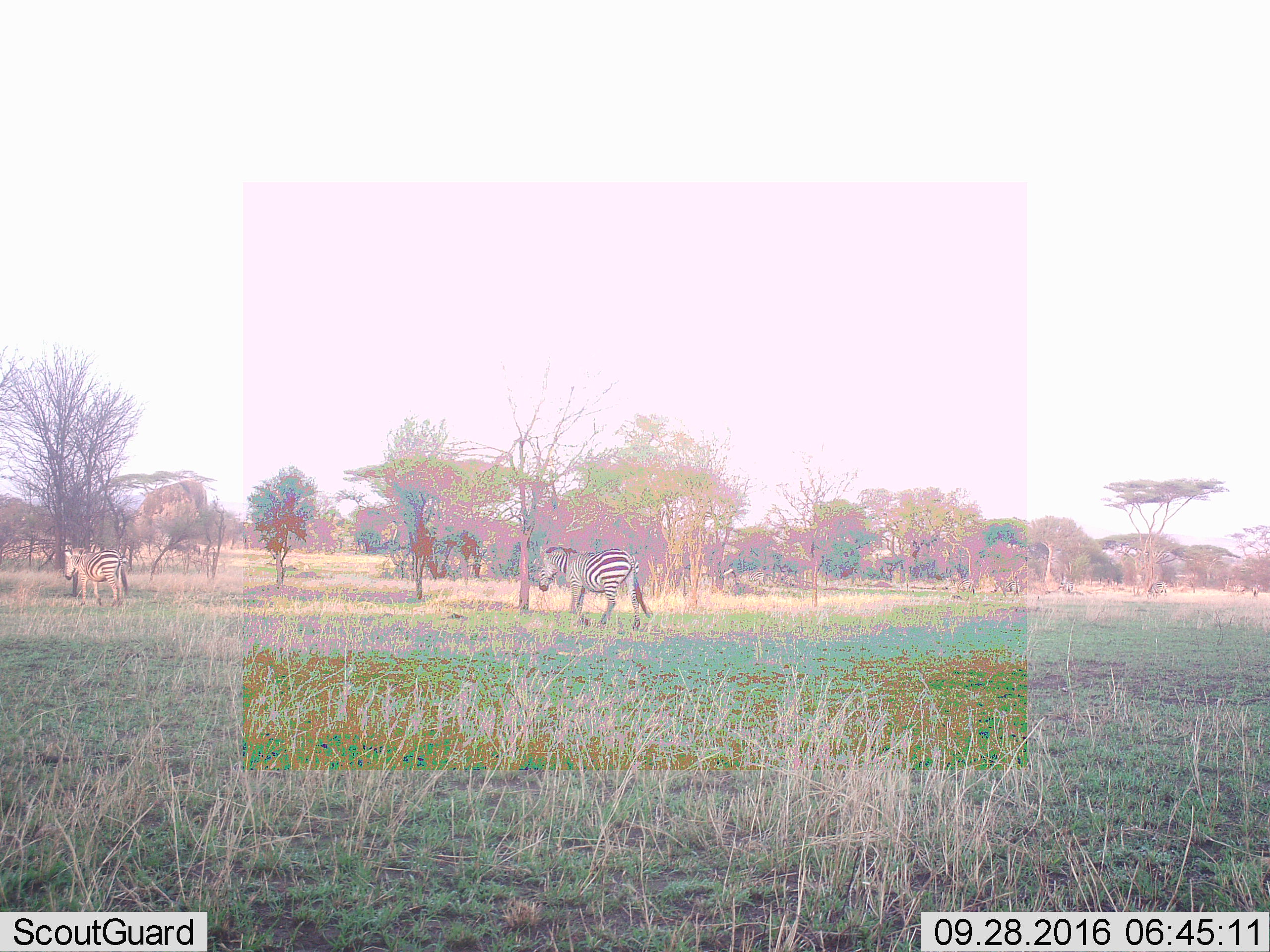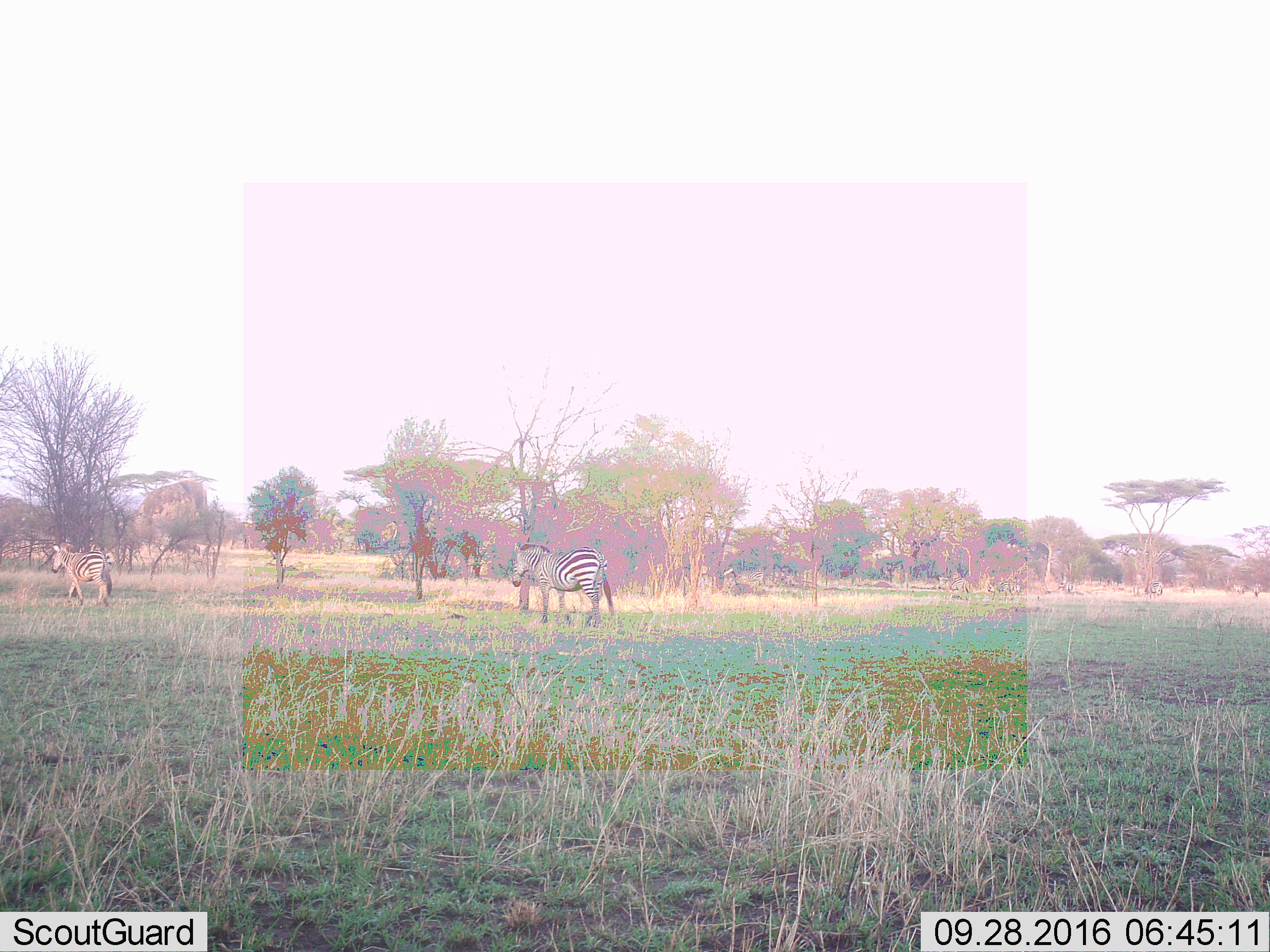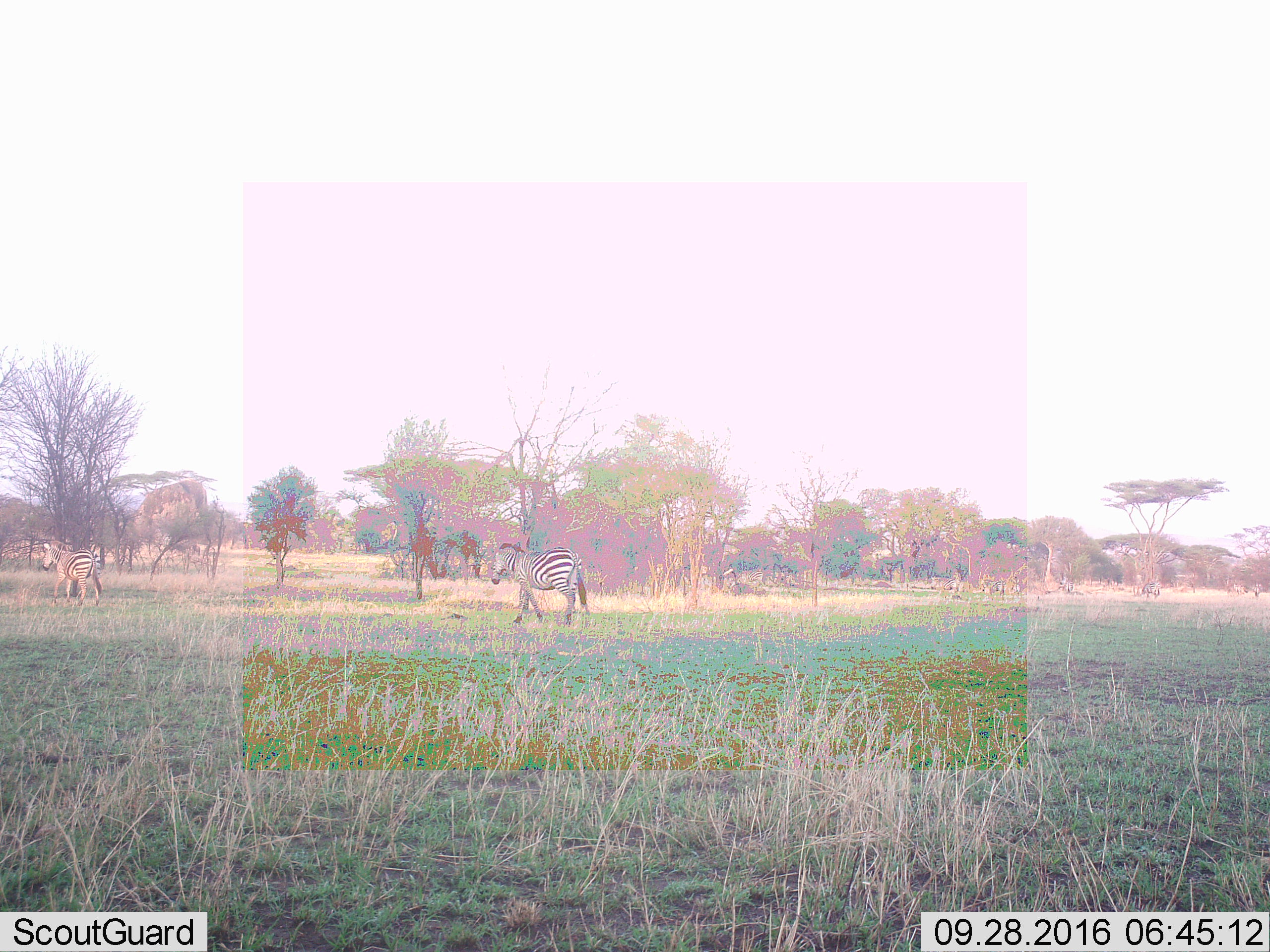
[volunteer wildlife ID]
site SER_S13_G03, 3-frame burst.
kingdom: Animalia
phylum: Chordata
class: Mammalia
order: Perissodactyla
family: Equidae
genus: Equus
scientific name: Equus quagga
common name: plains zebra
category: zebraplains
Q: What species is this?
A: Zebraplains (plains zebra) (Equus quagga).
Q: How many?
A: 8.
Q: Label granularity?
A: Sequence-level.